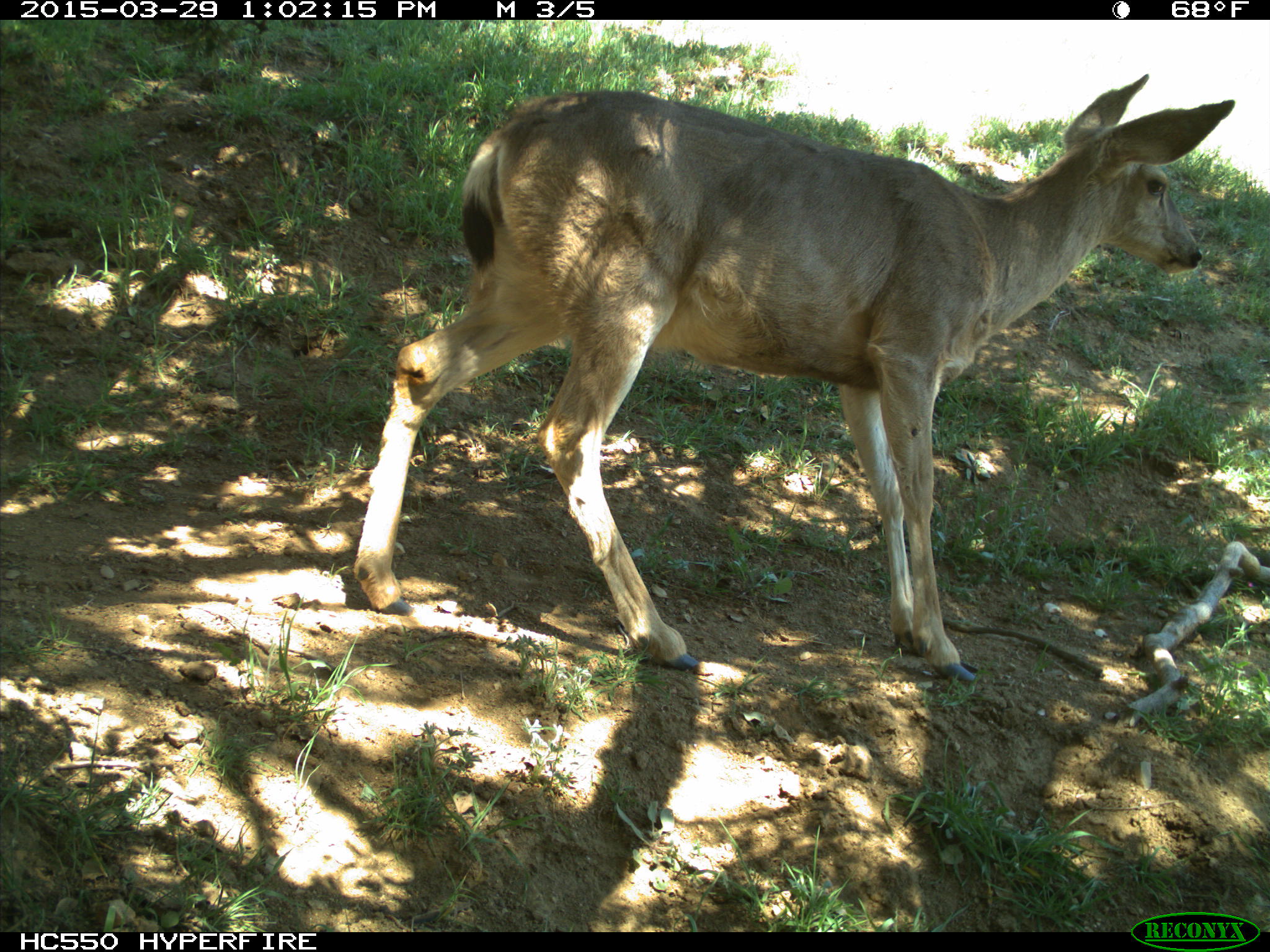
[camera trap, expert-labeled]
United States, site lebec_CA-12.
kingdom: Animalia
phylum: Chordata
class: Mammalia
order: Artiodactyla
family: Cervidae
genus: Odocoileus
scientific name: Odocoileus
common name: deer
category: unidentified deer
Unidentified deer (deer) (Odocoileus).